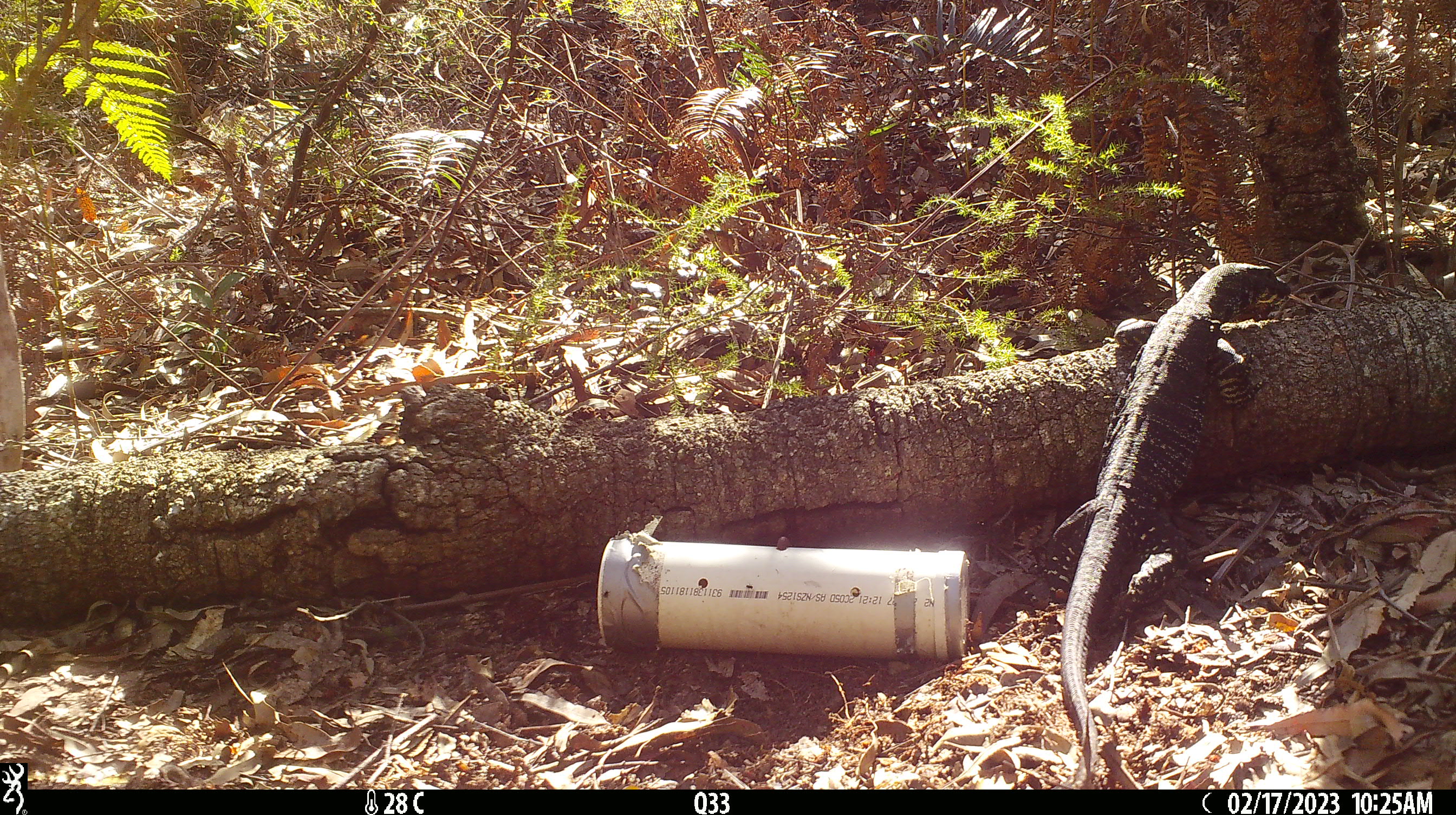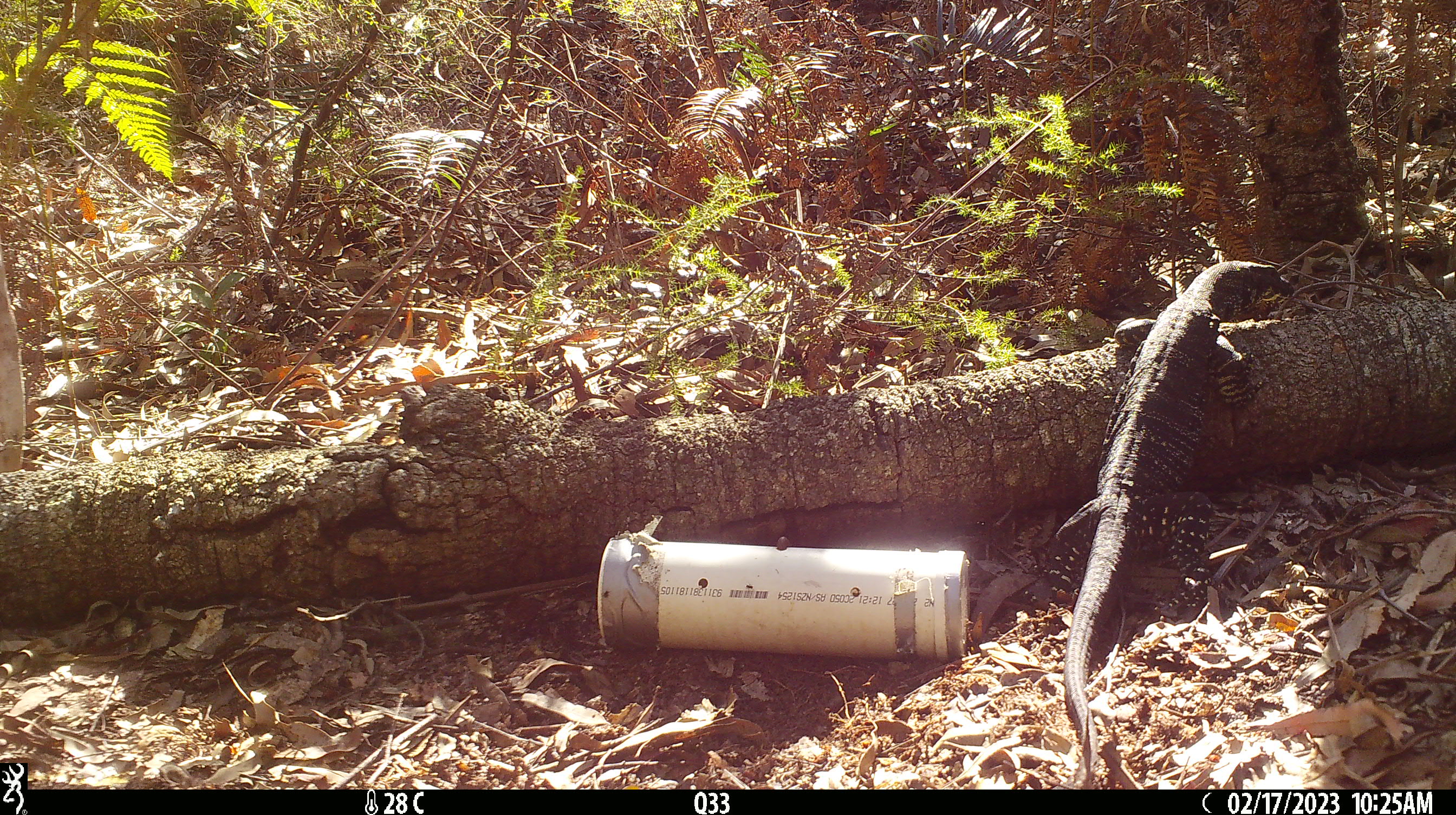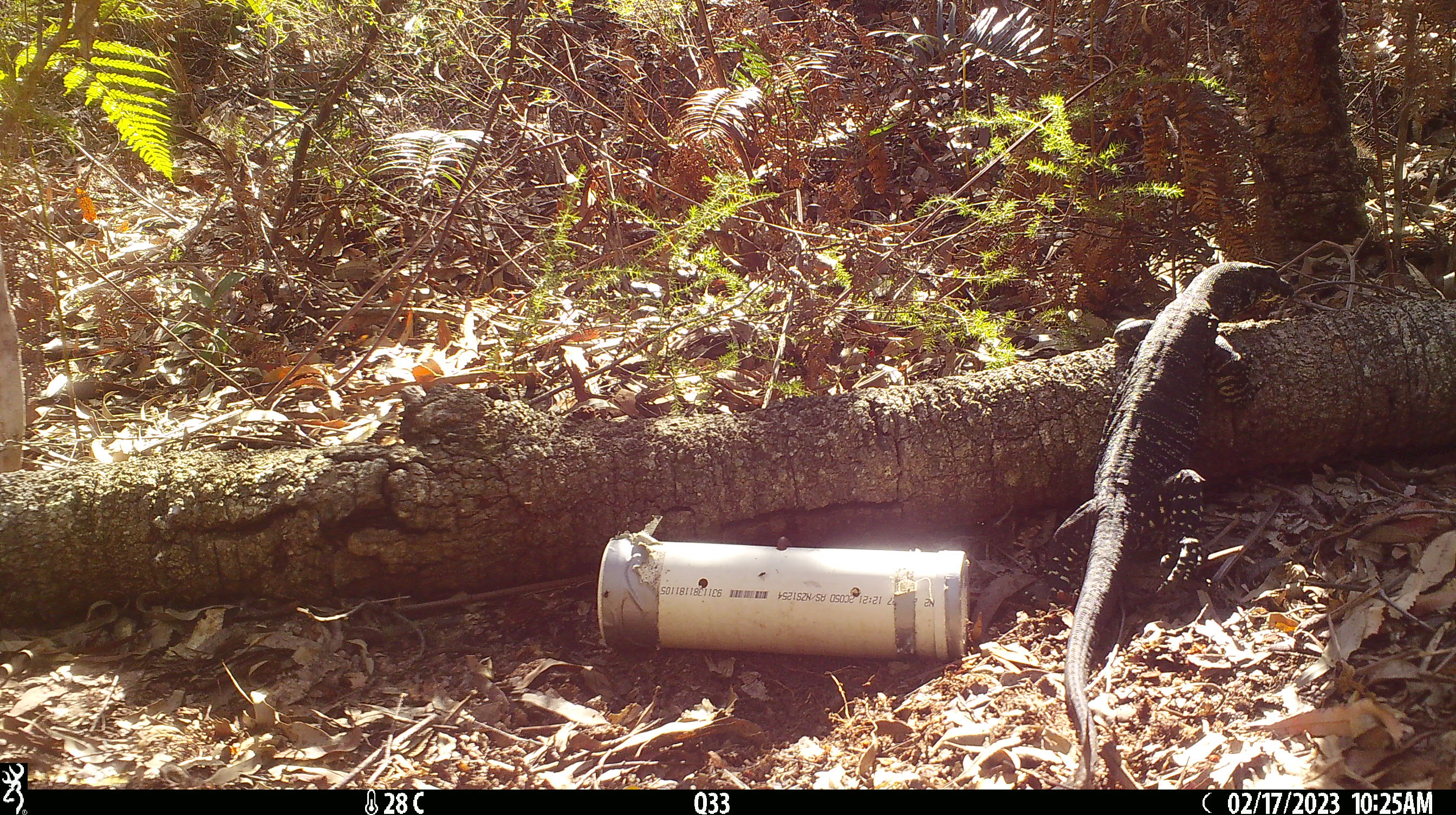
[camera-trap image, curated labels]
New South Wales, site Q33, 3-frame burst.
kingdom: Animalia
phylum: Chordata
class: Reptilia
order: Squamata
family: Varanidae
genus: Varanus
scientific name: Varanus varius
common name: lace monitor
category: goanna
Goanna (lace monitor) (Varanus varius).